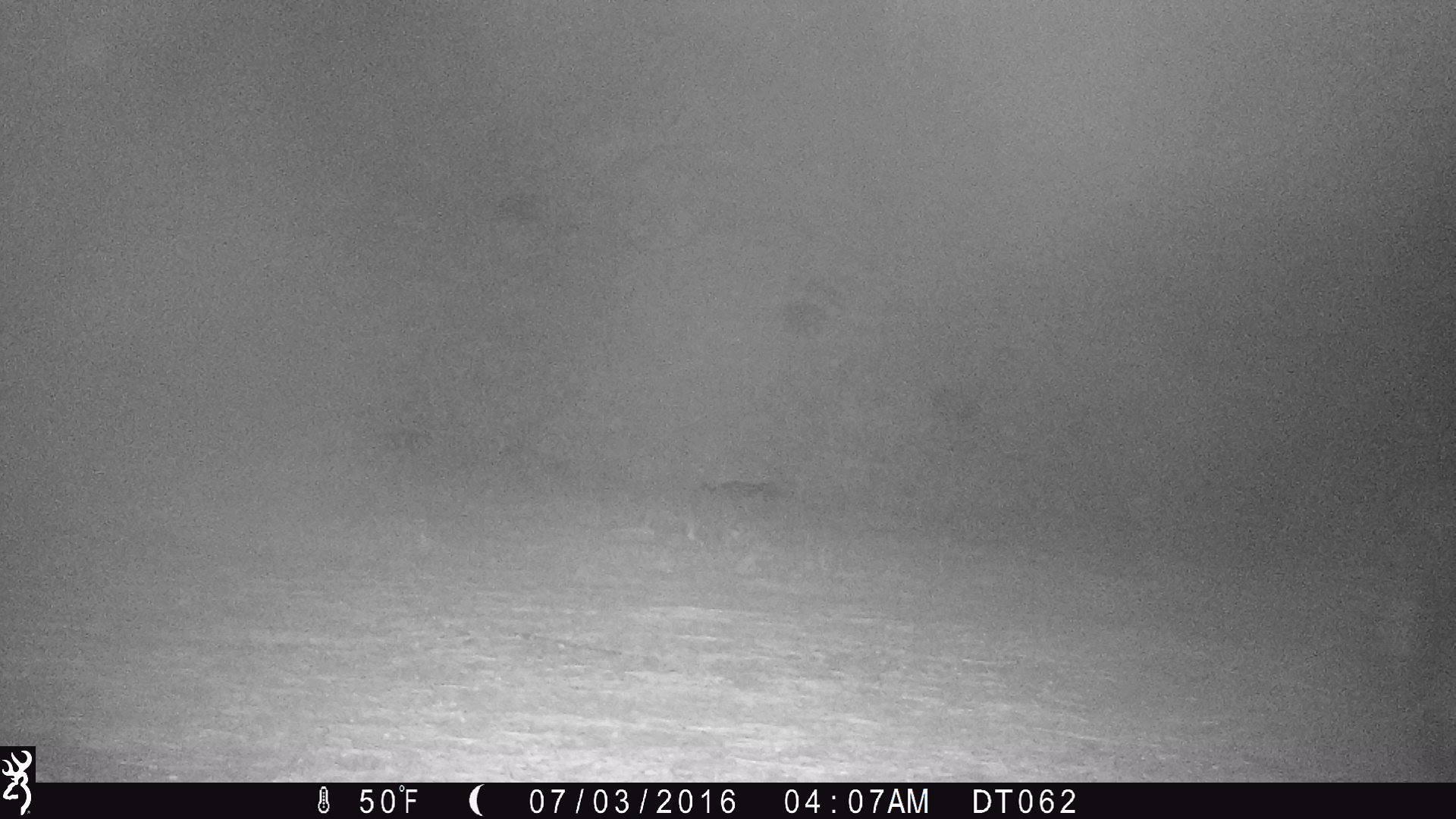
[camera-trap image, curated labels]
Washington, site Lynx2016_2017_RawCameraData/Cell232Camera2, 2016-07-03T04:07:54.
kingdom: Animalia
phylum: Chordata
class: Mammalia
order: Carnivora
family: Mephitidae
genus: Mephitis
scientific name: Mephitis mephitis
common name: striped skunk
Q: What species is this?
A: Mephitis mephitis (striped skunk).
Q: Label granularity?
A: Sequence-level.